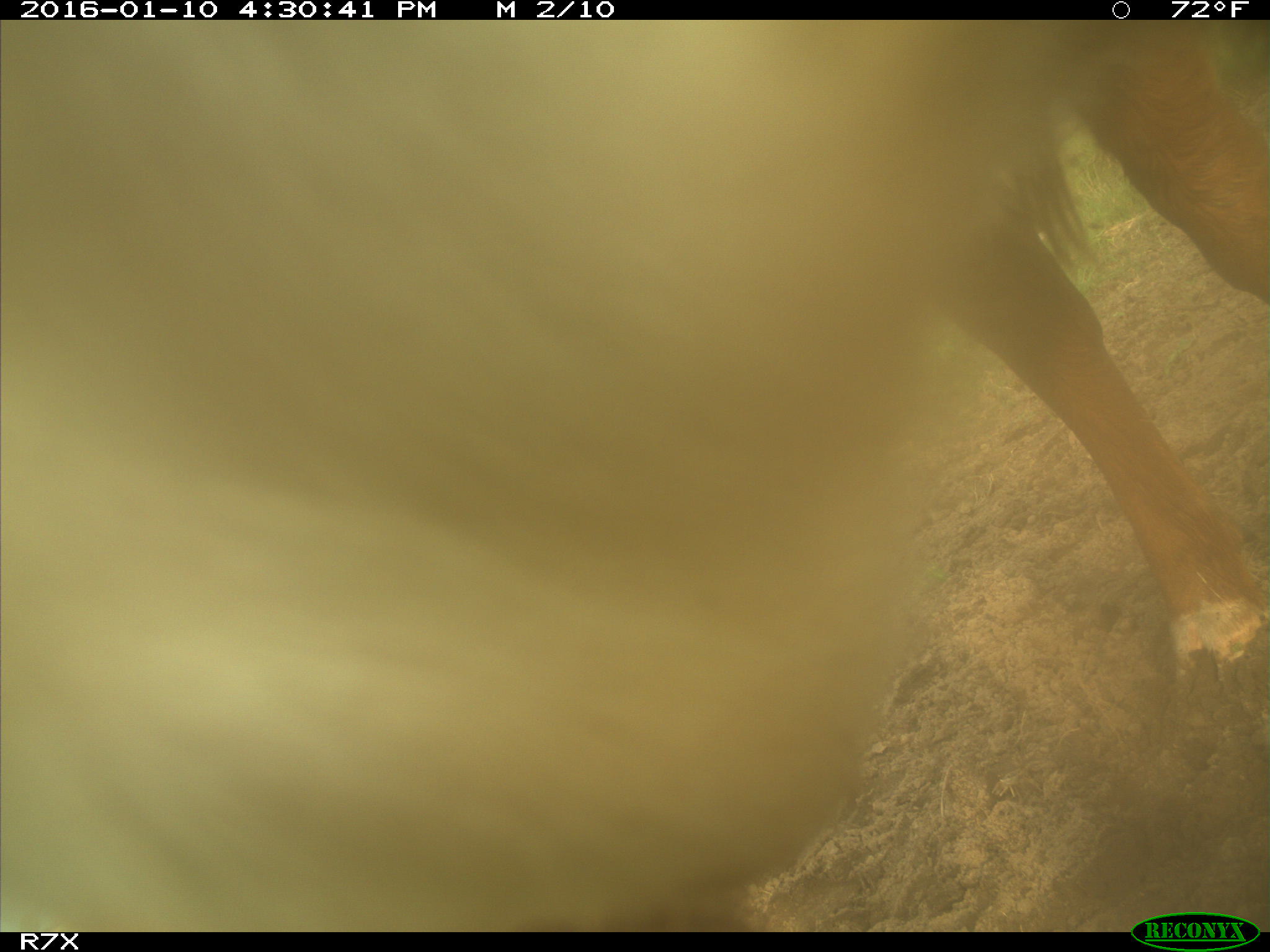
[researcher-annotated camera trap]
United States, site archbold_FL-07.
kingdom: Animalia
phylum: Chordata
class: Mammalia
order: Artiodactyla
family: Bovidae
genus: Bos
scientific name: Bos taurus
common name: domestic cow